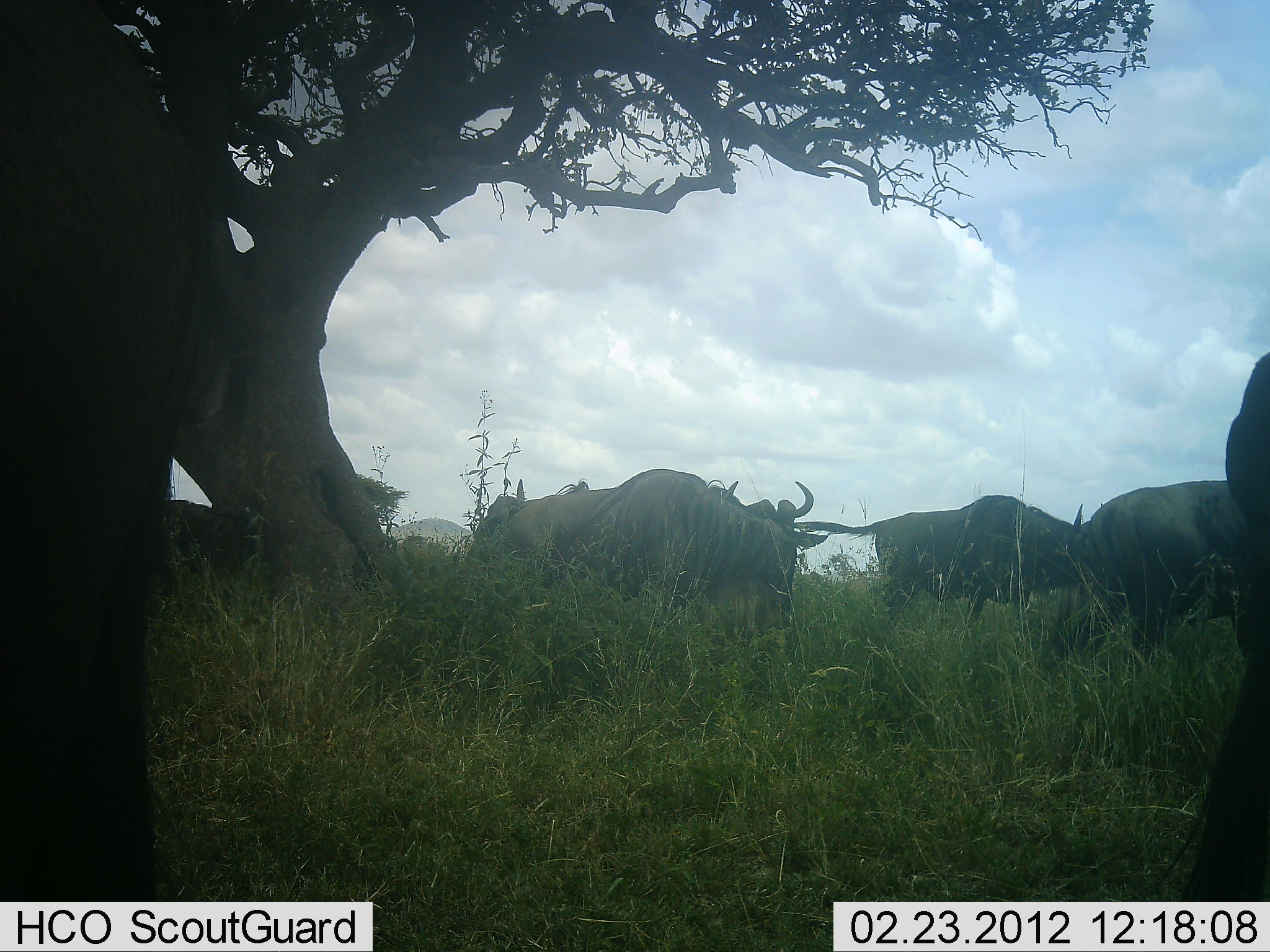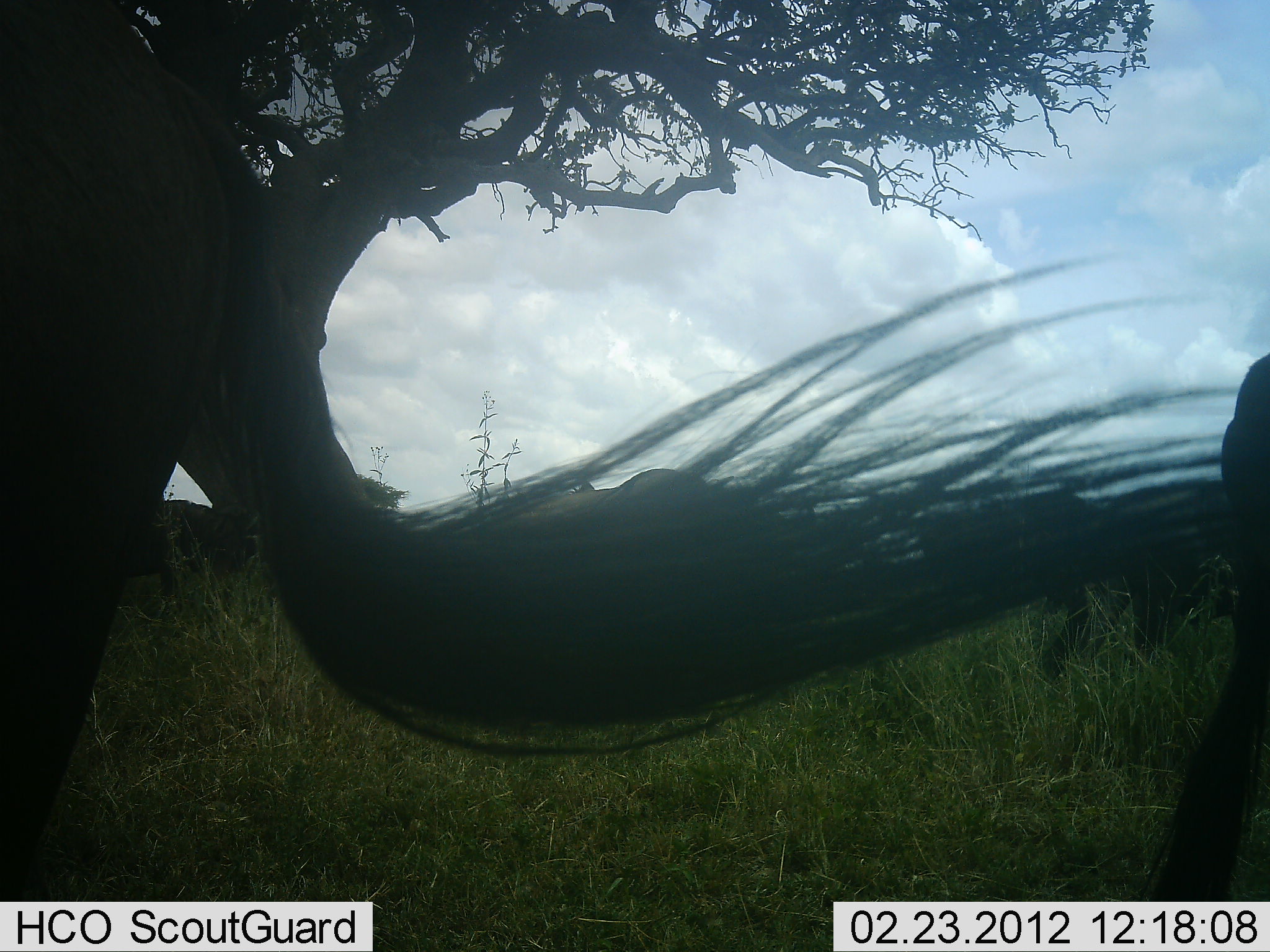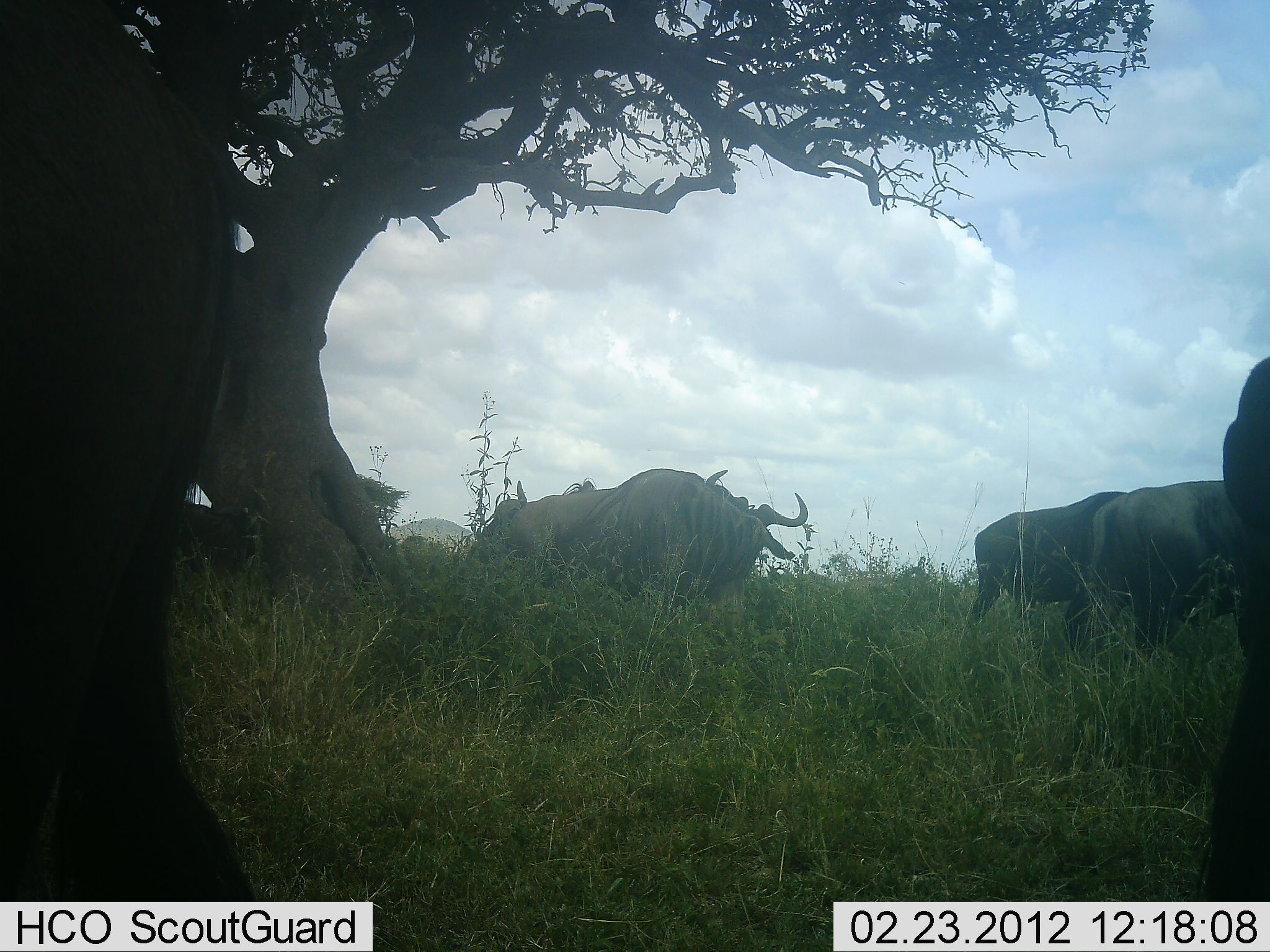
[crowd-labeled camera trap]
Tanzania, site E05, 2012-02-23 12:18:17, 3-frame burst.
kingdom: Animalia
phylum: Chordata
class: Mammalia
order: Artiodactyla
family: Bovidae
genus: Connochaetes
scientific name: Connochaetes taurinus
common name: blue wildebeest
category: wildebeest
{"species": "wildebeest (blue wildebeest) (Connochaetes taurinus)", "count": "6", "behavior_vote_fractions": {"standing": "80%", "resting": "0%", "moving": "5%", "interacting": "0%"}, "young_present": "5%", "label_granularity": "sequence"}